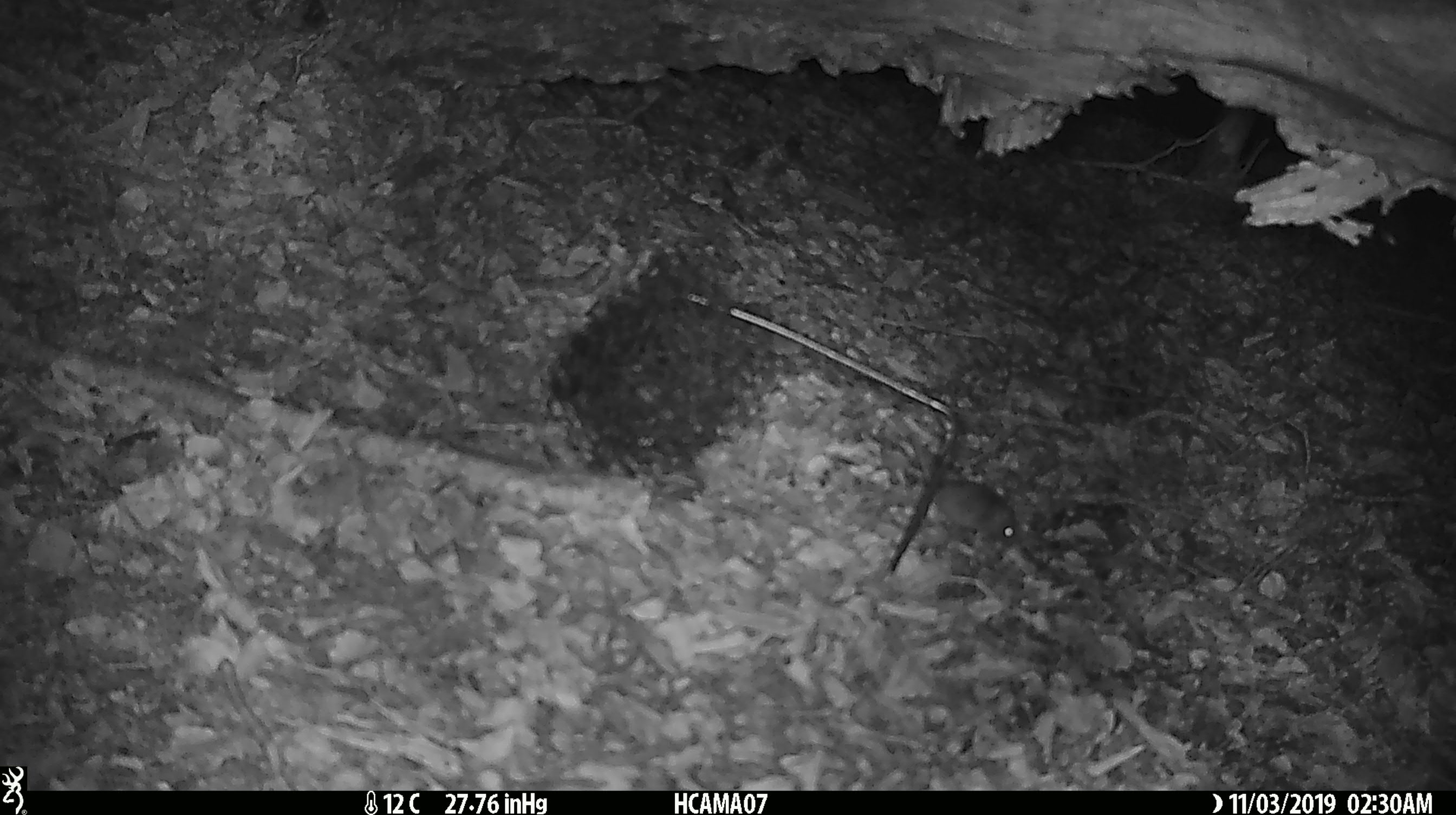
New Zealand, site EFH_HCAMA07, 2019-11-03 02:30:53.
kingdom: Animalia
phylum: Chordata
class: Mammalia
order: Rodentia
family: Muridae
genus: Mus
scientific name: Mus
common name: mouse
Mouse (Mus).